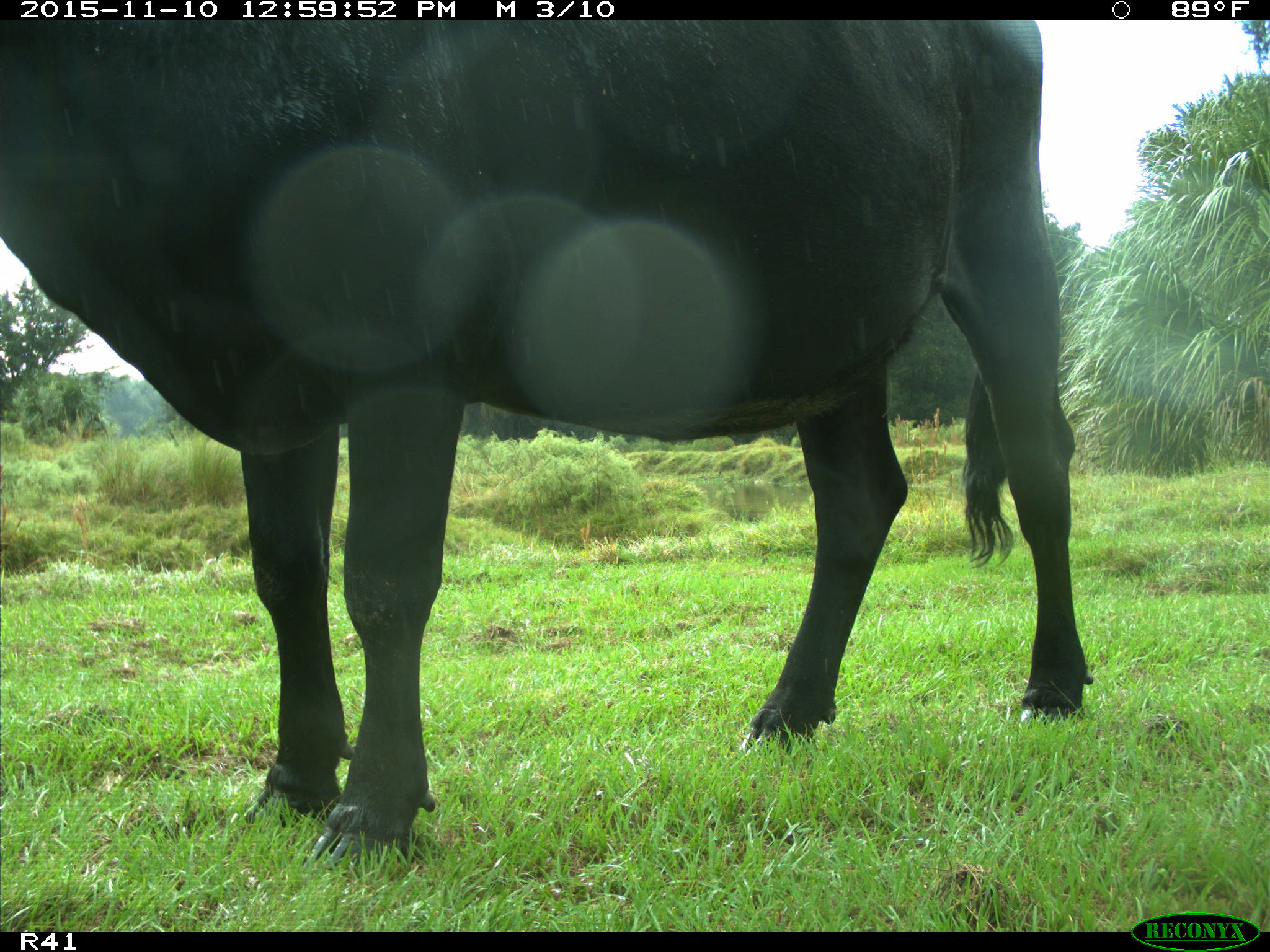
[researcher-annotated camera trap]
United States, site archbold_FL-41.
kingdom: Animalia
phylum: Chordata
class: Mammalia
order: Artiodactyla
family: Bovidae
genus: Bos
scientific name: Bos taurus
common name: domestic cow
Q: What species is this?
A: Bos taurus (domestic cow).